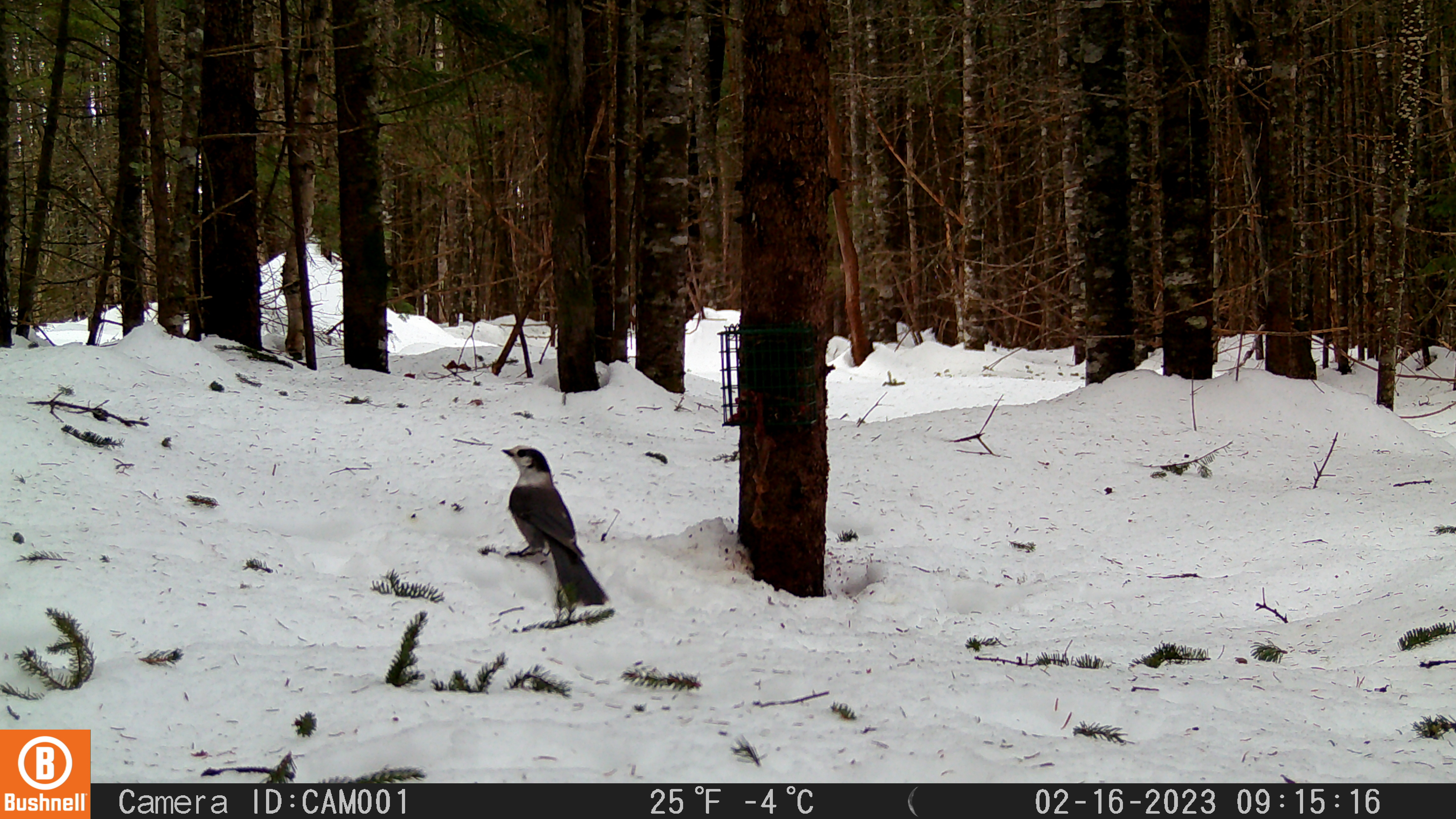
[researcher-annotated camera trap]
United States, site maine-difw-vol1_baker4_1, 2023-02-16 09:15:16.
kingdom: Animalia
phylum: Chordata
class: Aves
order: Passeriformes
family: Corvidae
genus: Perisoreus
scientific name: Perisoreus canadensis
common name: canada jay